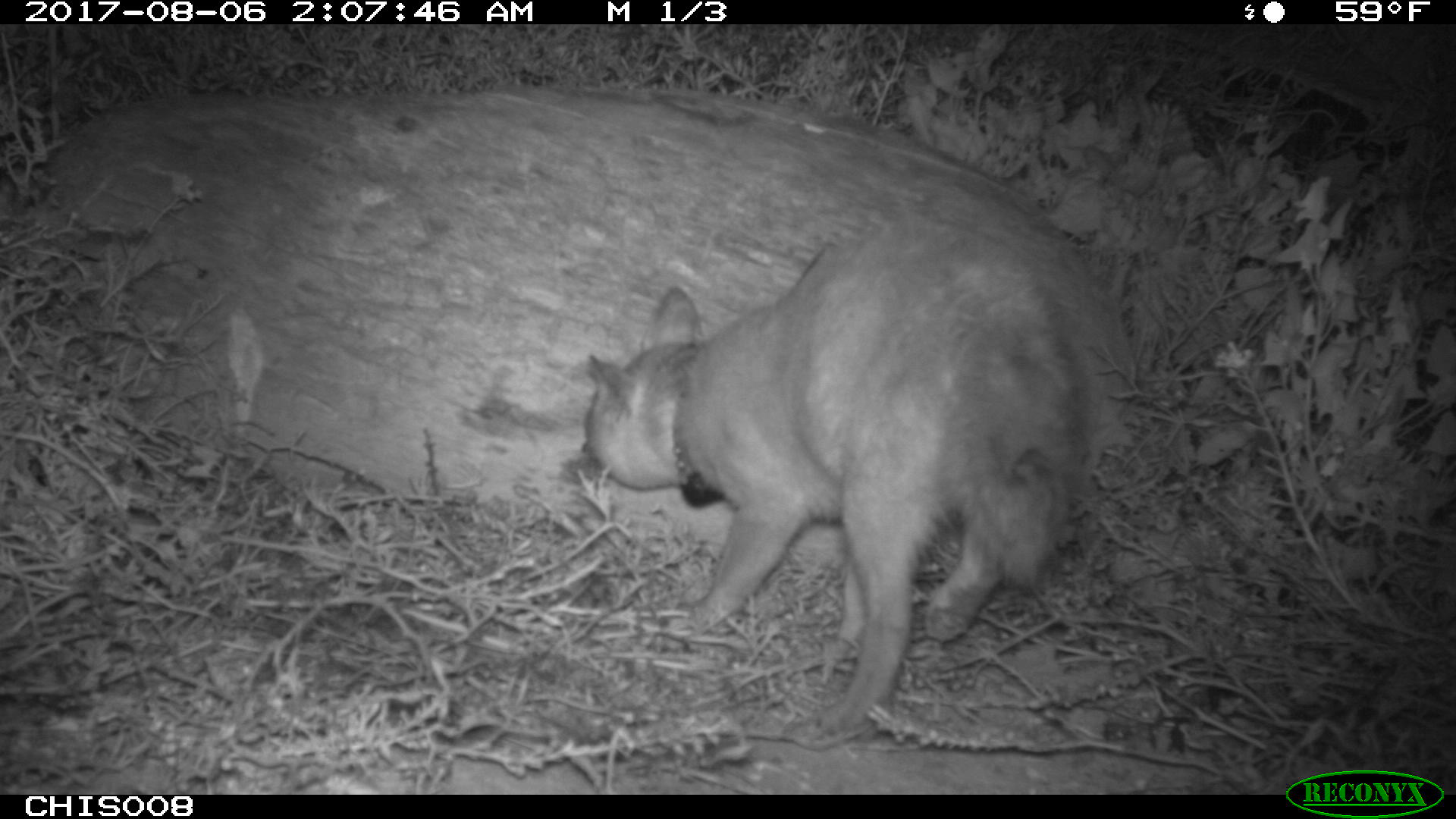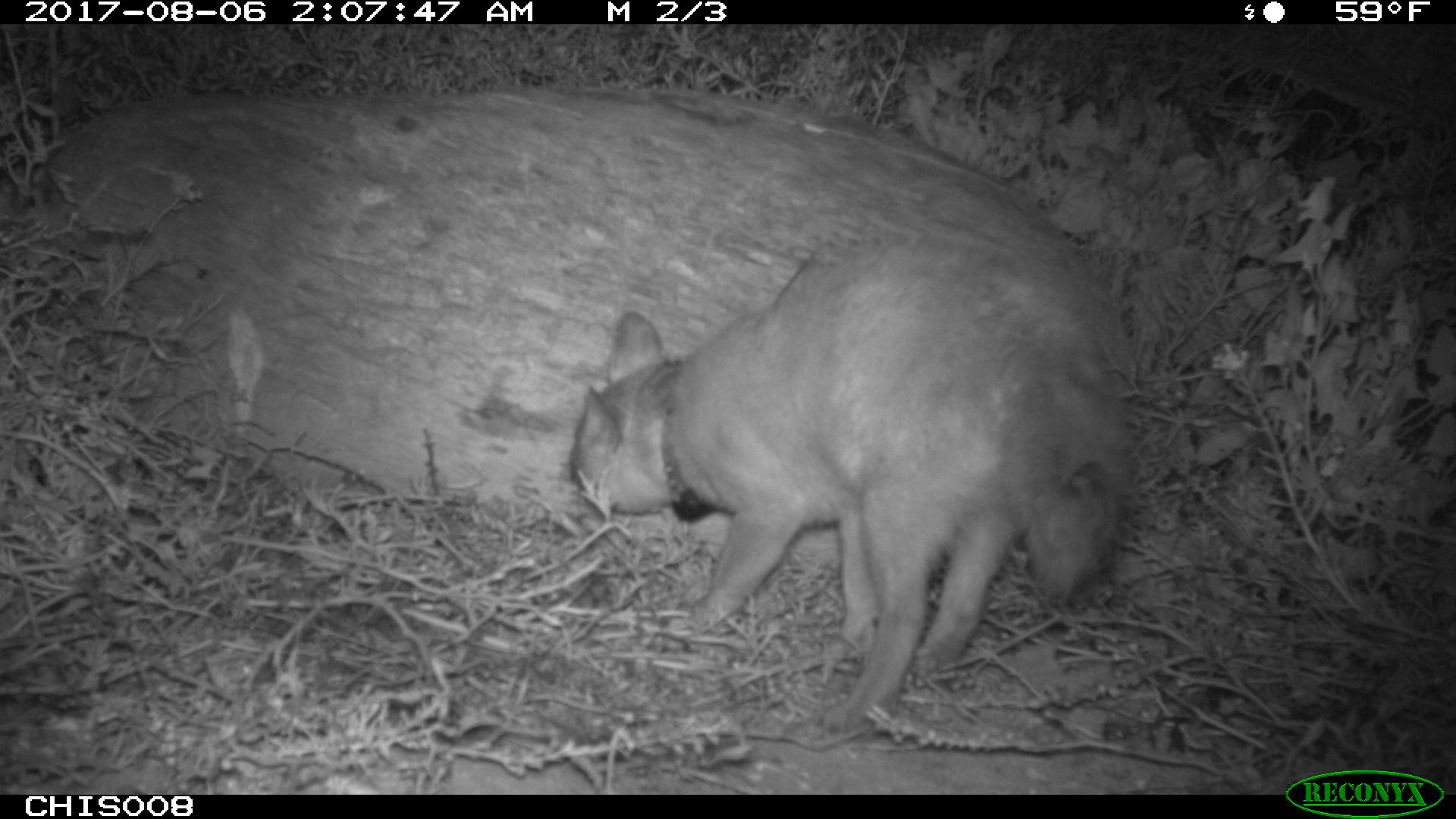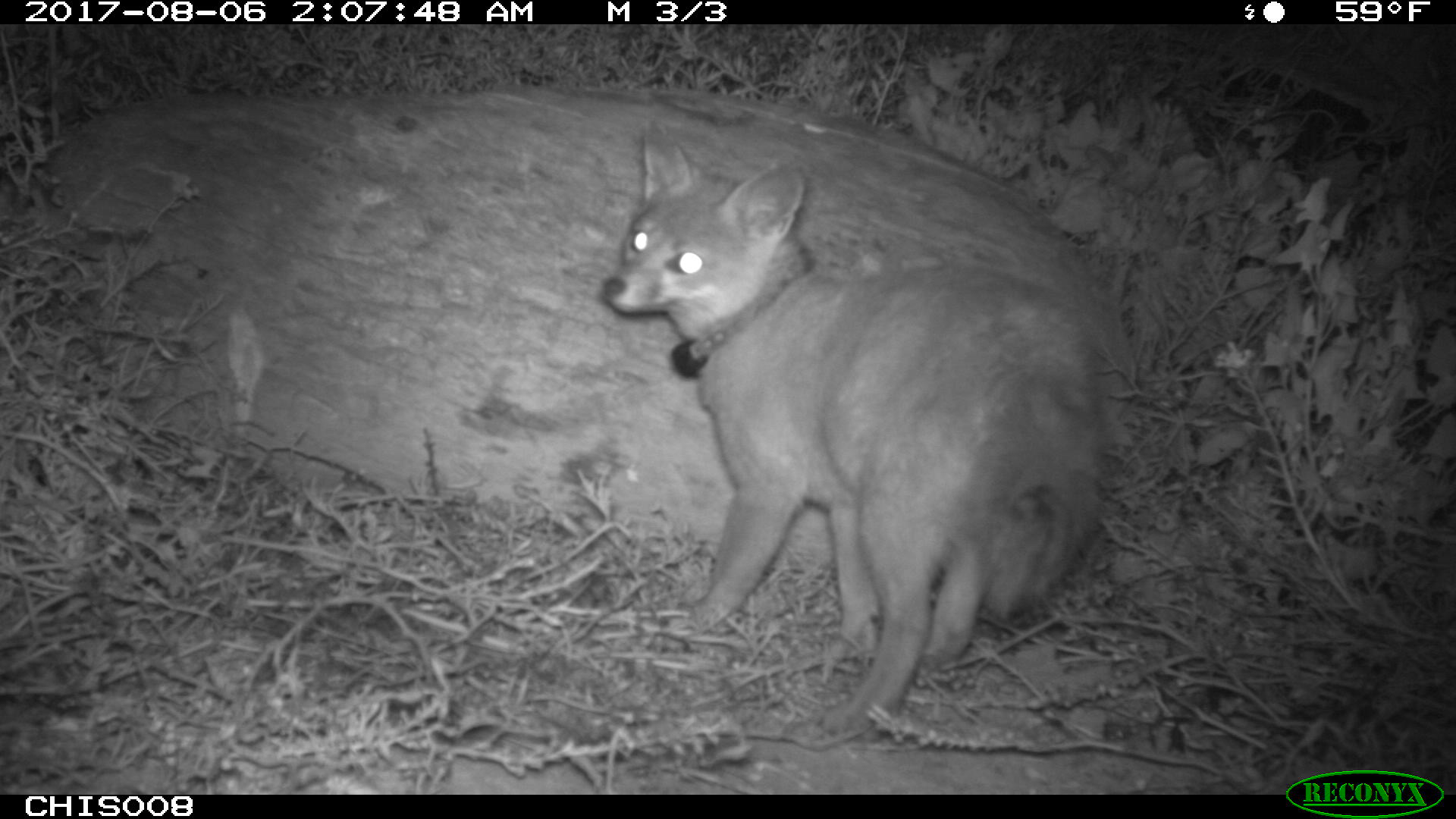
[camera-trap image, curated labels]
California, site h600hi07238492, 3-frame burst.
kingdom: Animalia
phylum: Chordata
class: Mammalia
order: Carnivora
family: Canidae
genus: Urocyon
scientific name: Urocyon littoralis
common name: island fox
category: fox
Fox (island fox) (Urocyon littoralis).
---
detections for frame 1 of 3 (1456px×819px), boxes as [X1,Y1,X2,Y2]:
fox: [580,177,1091,746]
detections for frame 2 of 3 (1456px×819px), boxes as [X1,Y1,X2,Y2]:
fox: [566,184,1125,743]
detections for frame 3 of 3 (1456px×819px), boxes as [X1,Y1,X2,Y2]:
fox: [605,120,1120,739]